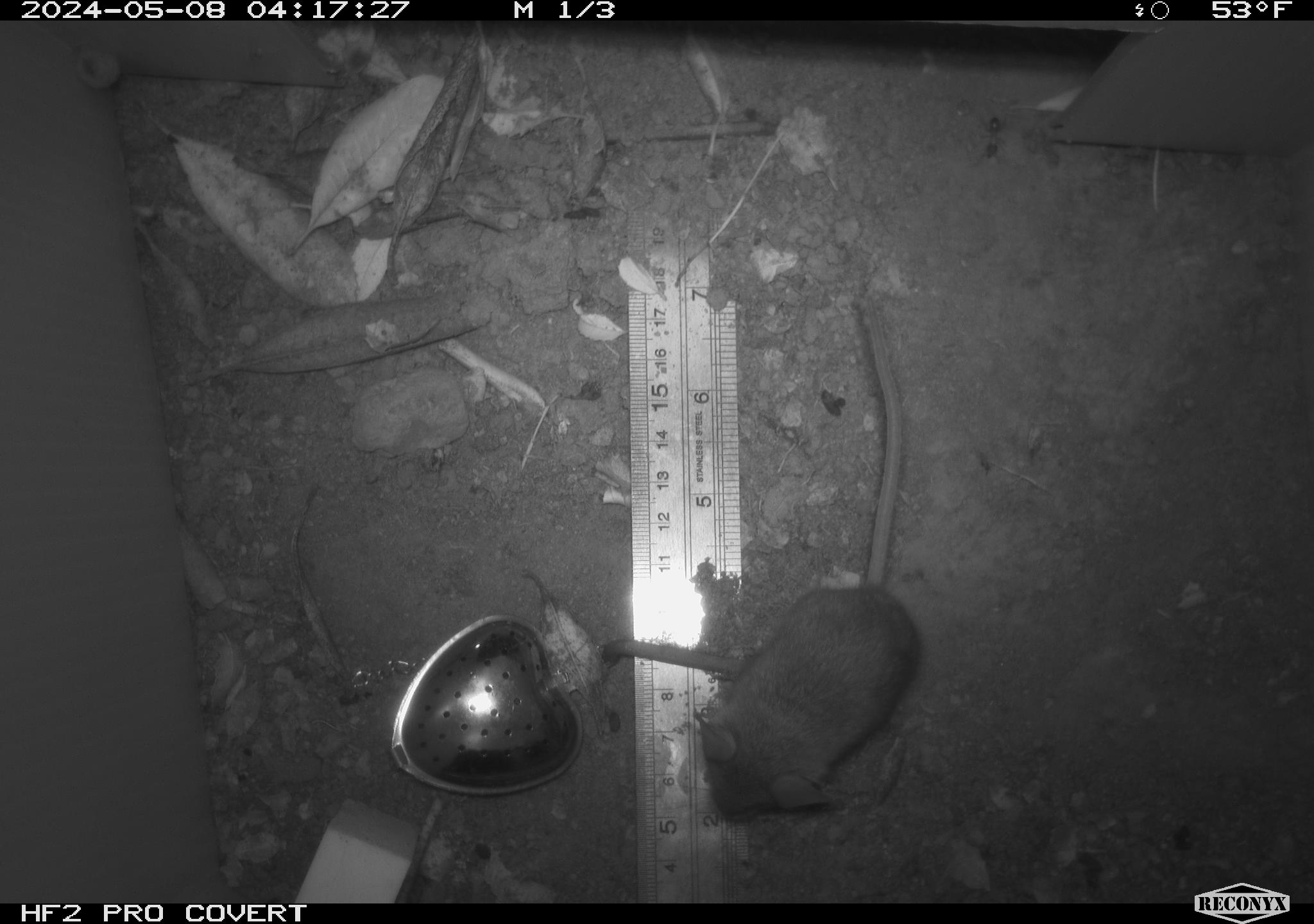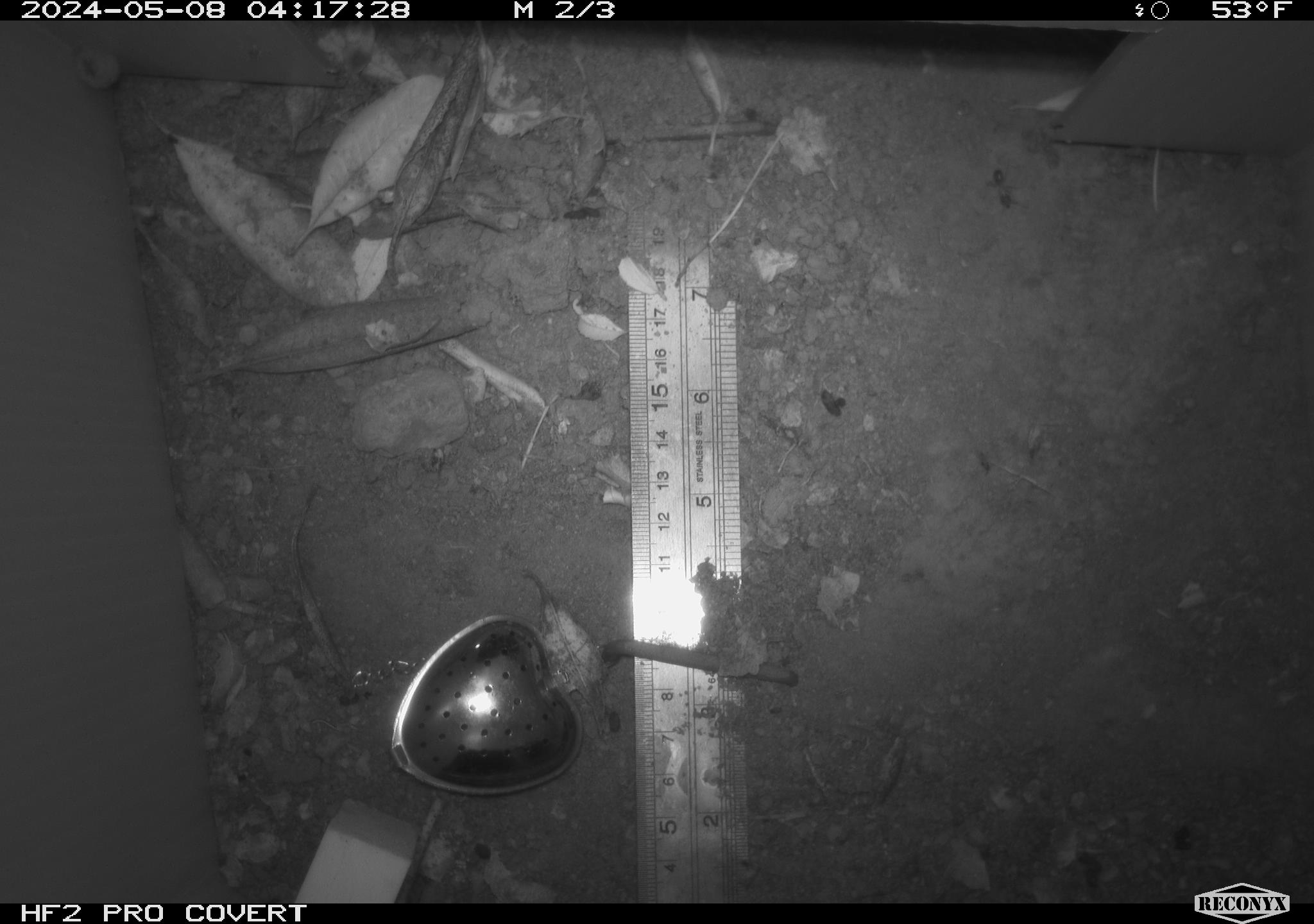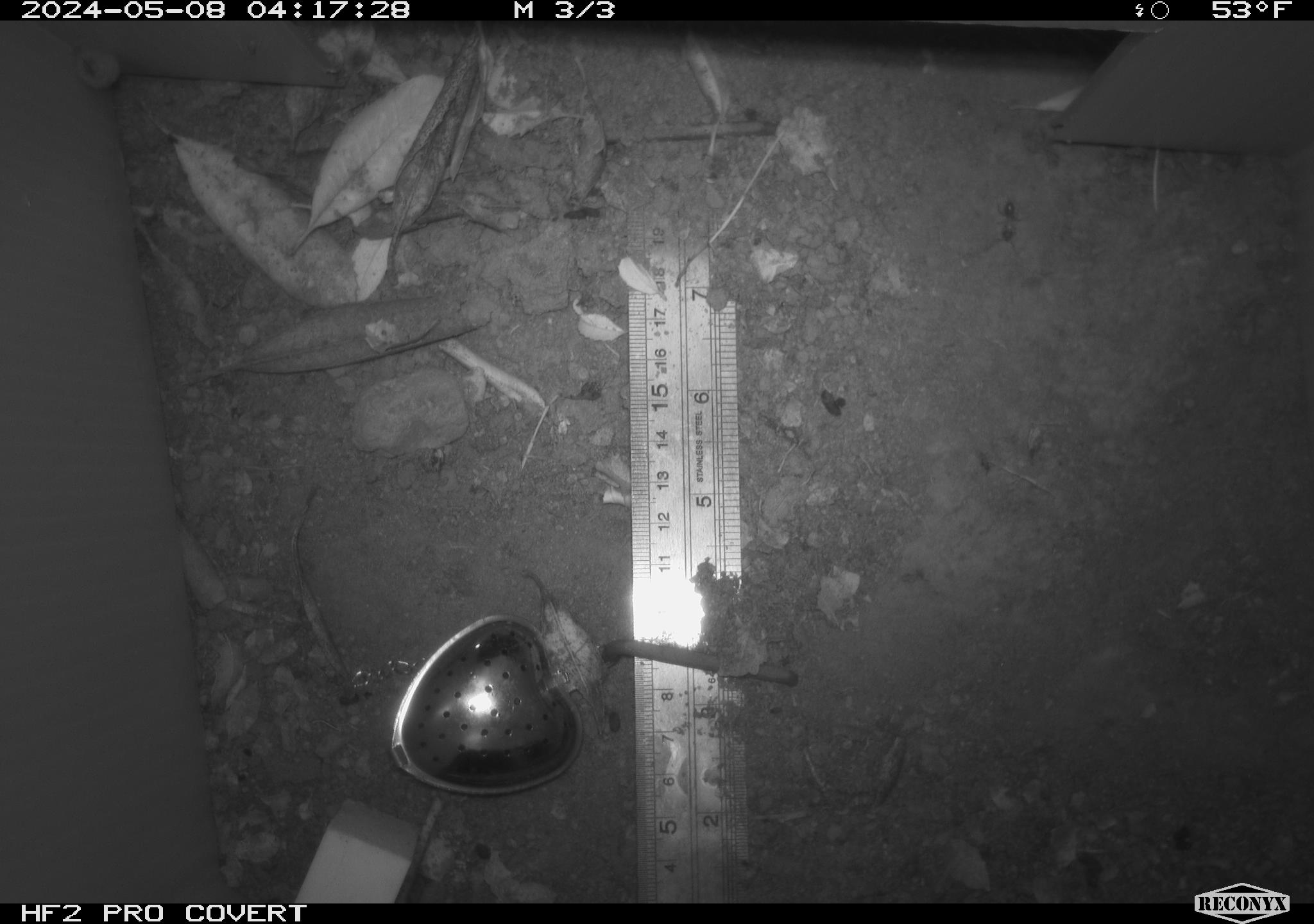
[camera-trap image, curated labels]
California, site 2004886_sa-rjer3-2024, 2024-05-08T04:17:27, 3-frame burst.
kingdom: Animalia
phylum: Chordata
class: Mammalia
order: Rodentia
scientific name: Rodentia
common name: mouse species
Mouse species (Rodentia).